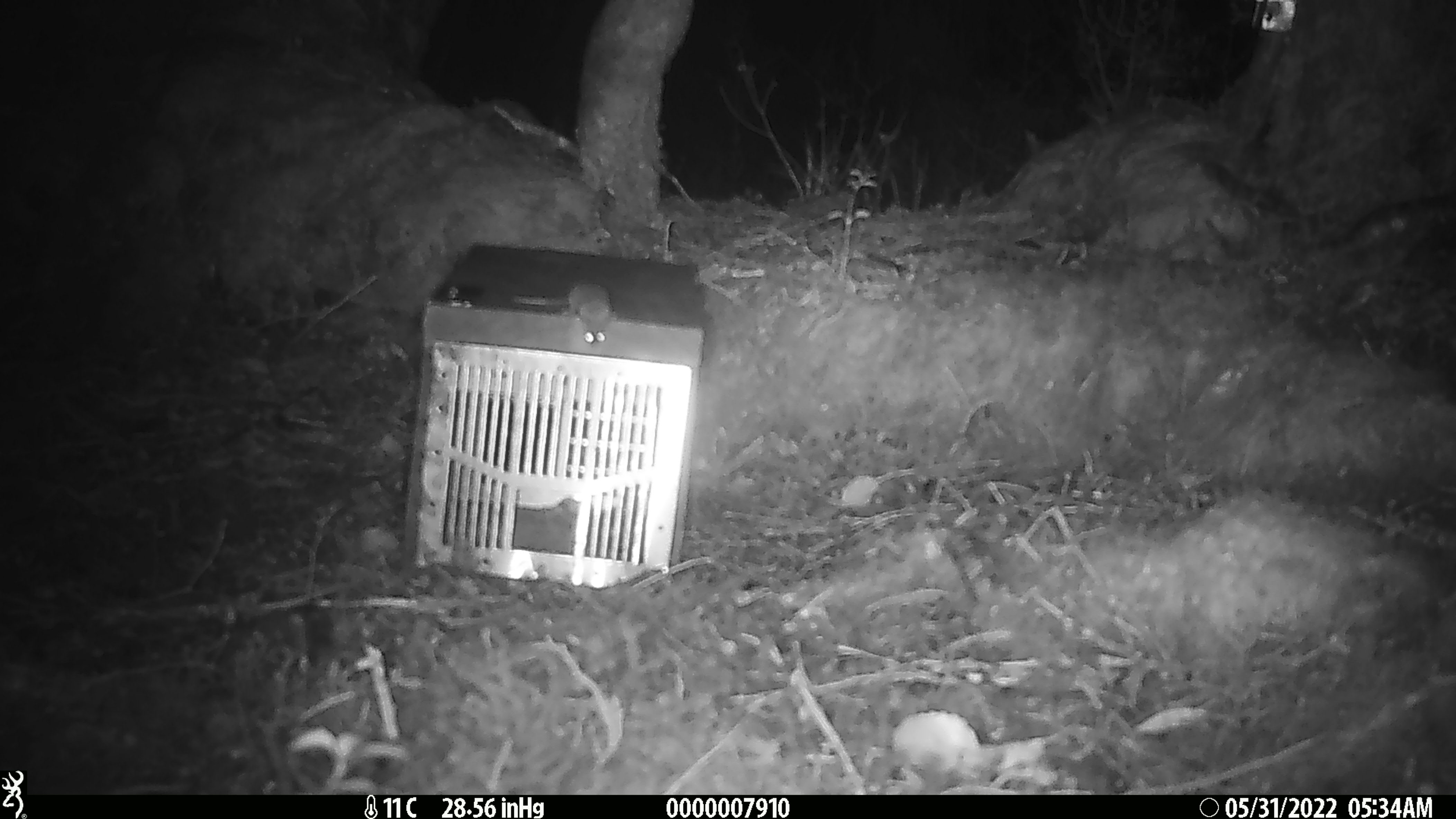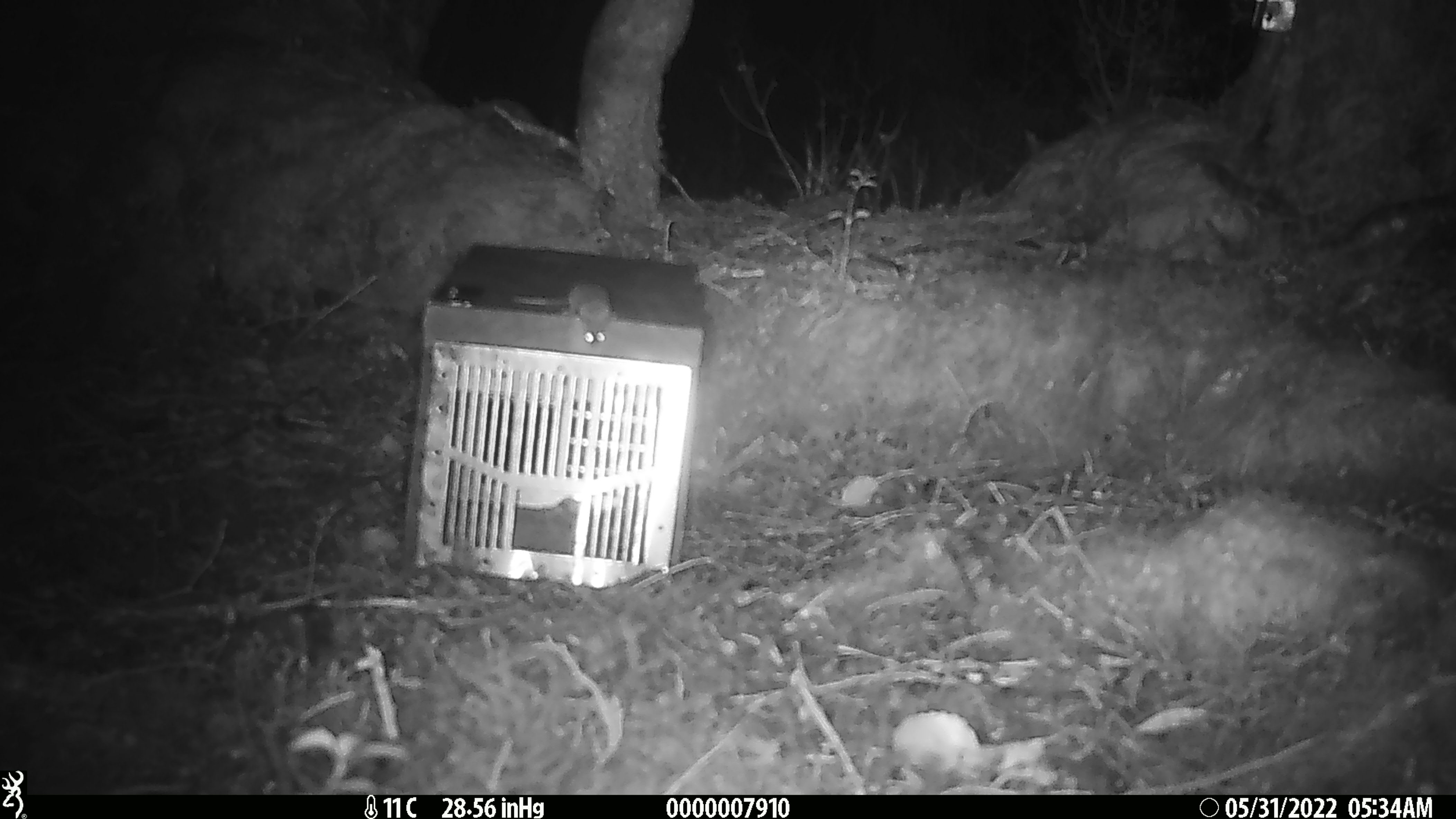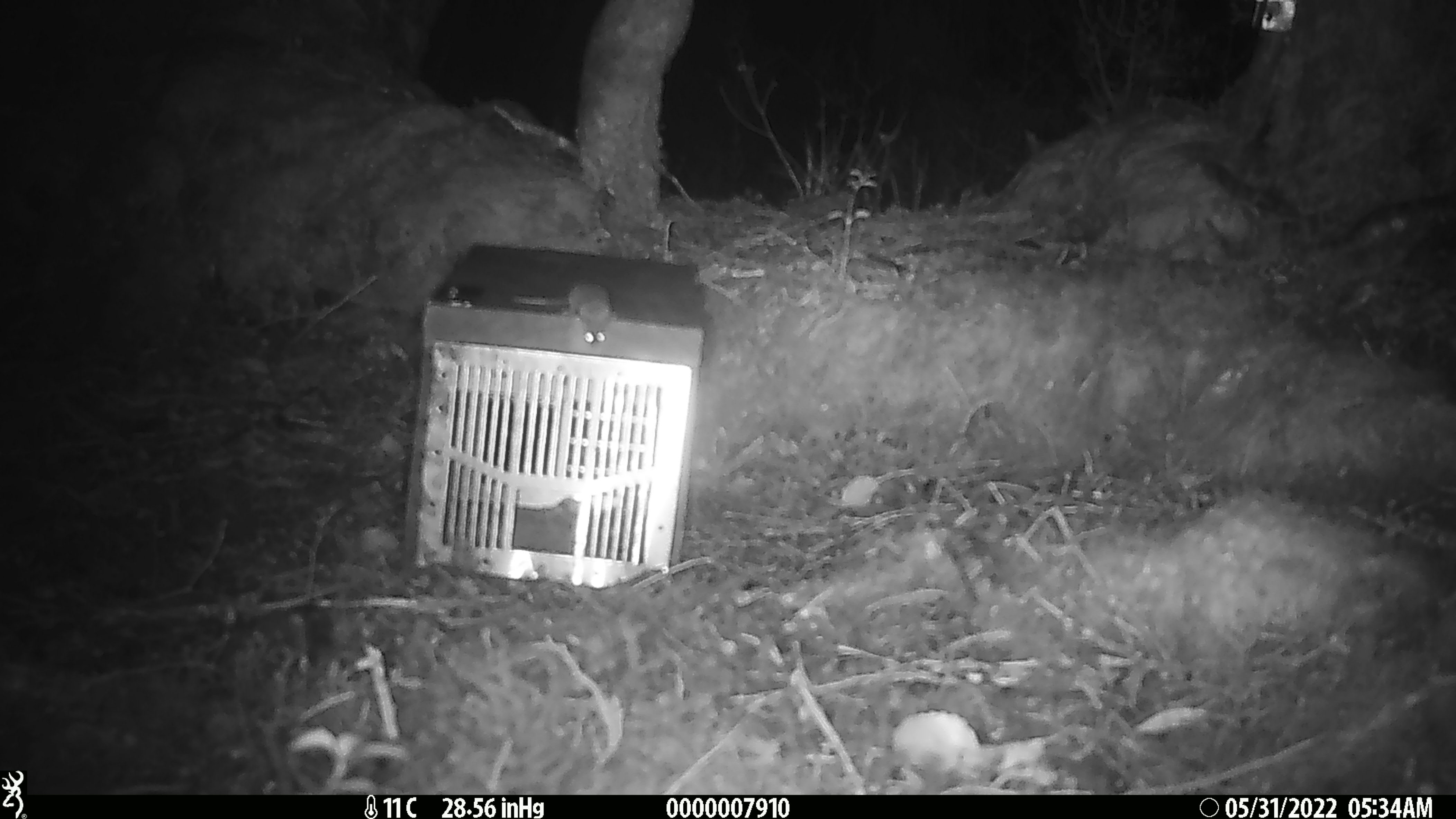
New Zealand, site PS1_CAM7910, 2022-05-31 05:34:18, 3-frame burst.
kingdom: Animalia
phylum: Chordata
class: Mammalia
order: Rodentia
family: Muridae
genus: Mus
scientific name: Mus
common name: mouse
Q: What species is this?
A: Mouse (Mus).